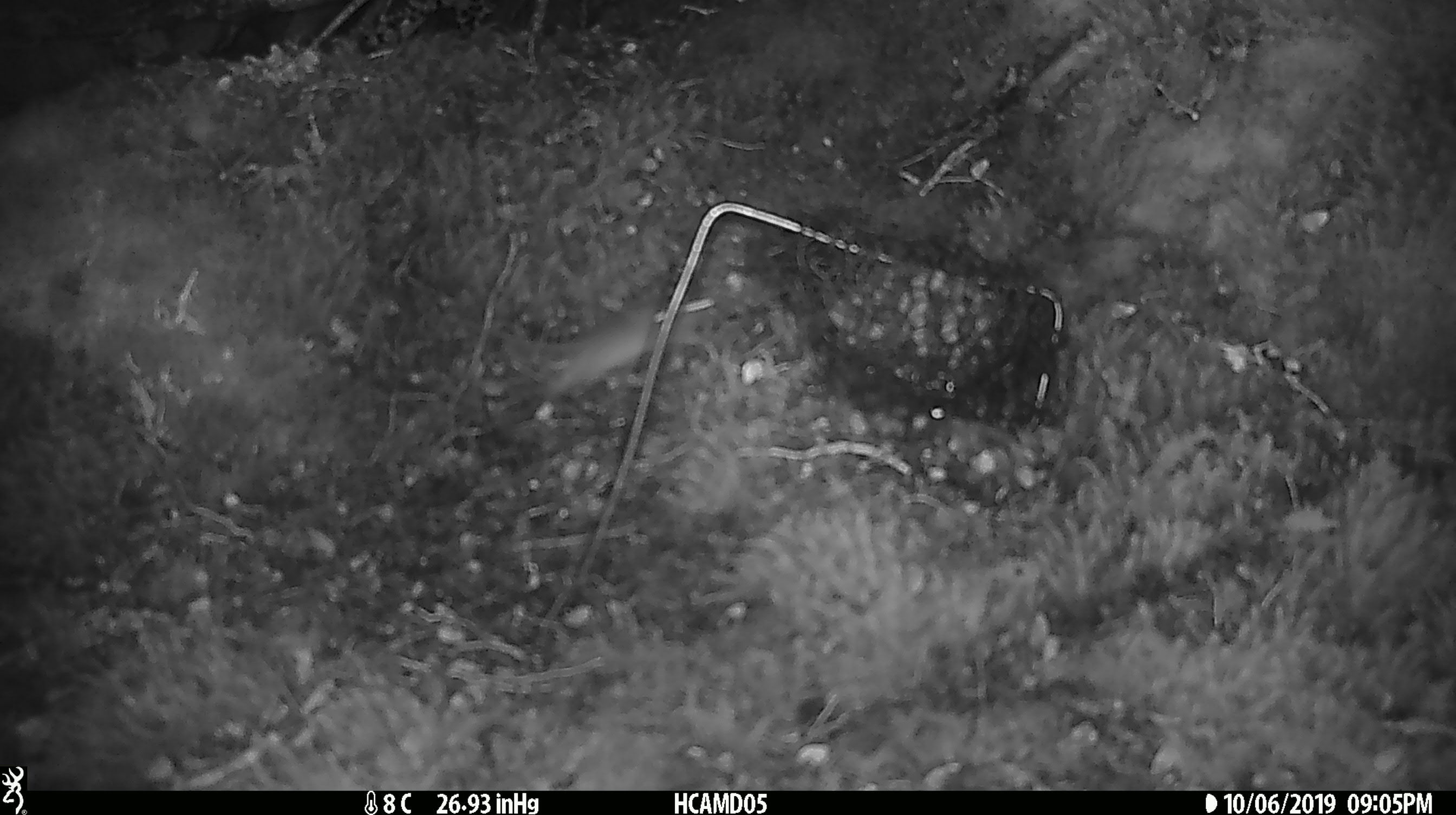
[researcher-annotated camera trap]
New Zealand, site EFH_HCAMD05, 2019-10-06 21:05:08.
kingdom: Animalia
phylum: Chordata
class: Mammalia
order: Rodentia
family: Muridae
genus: Mus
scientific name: Mus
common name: mouse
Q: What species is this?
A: Mouse (Mus).